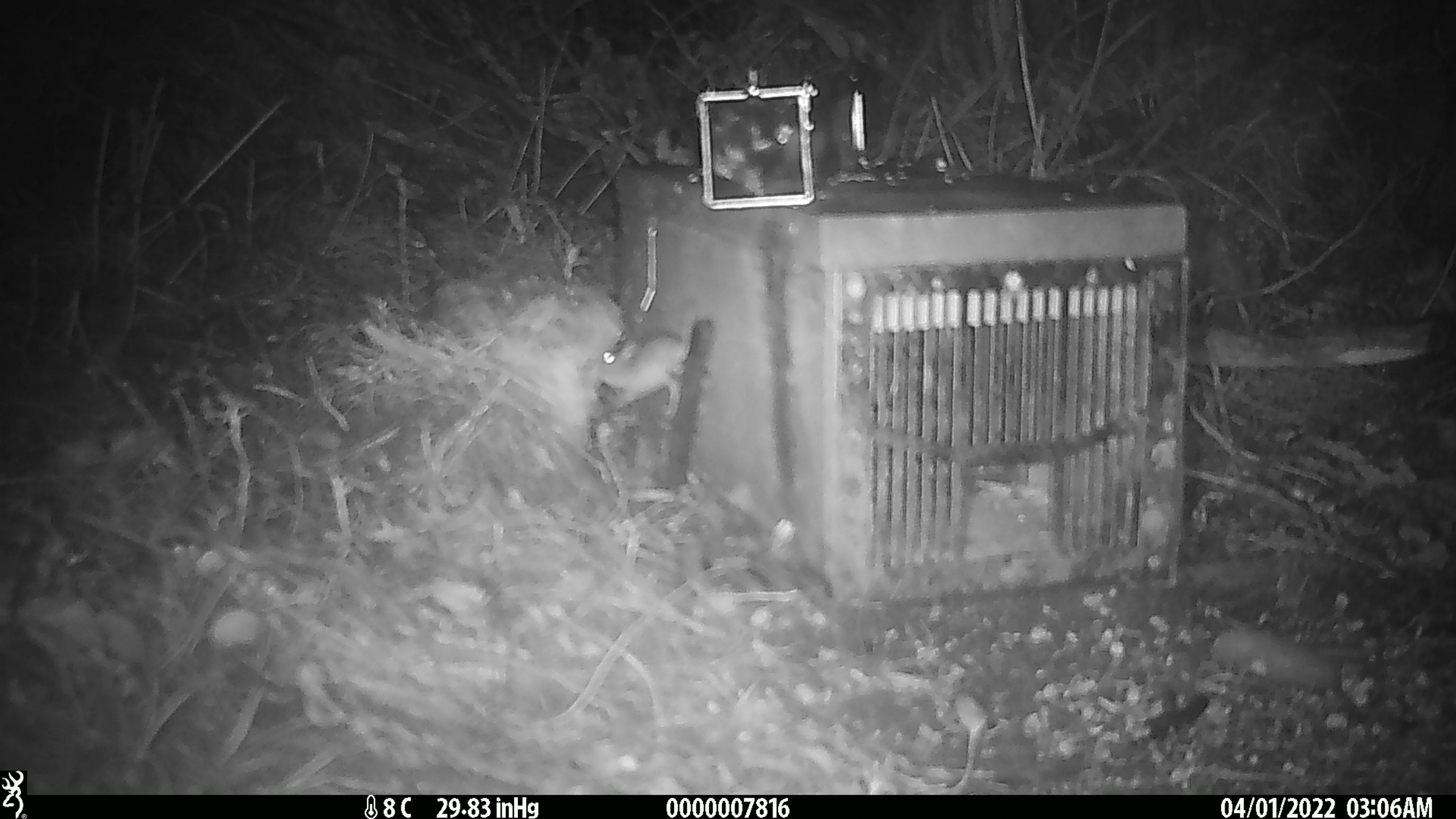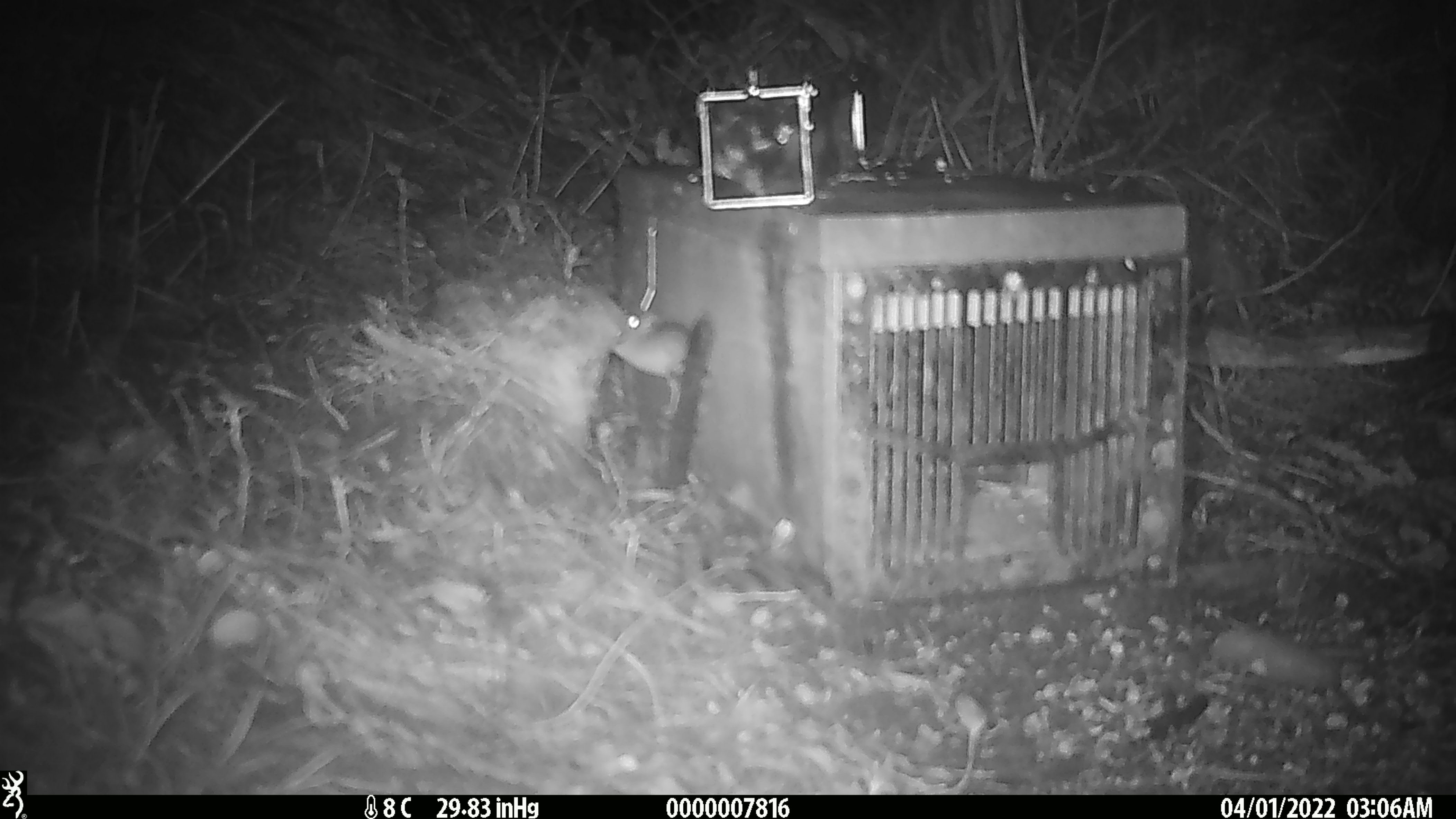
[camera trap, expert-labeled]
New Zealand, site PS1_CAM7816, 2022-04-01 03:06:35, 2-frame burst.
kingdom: Animalia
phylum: Chordata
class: Mammalia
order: Rodentia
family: Muridae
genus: Mus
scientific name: Mus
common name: mouse